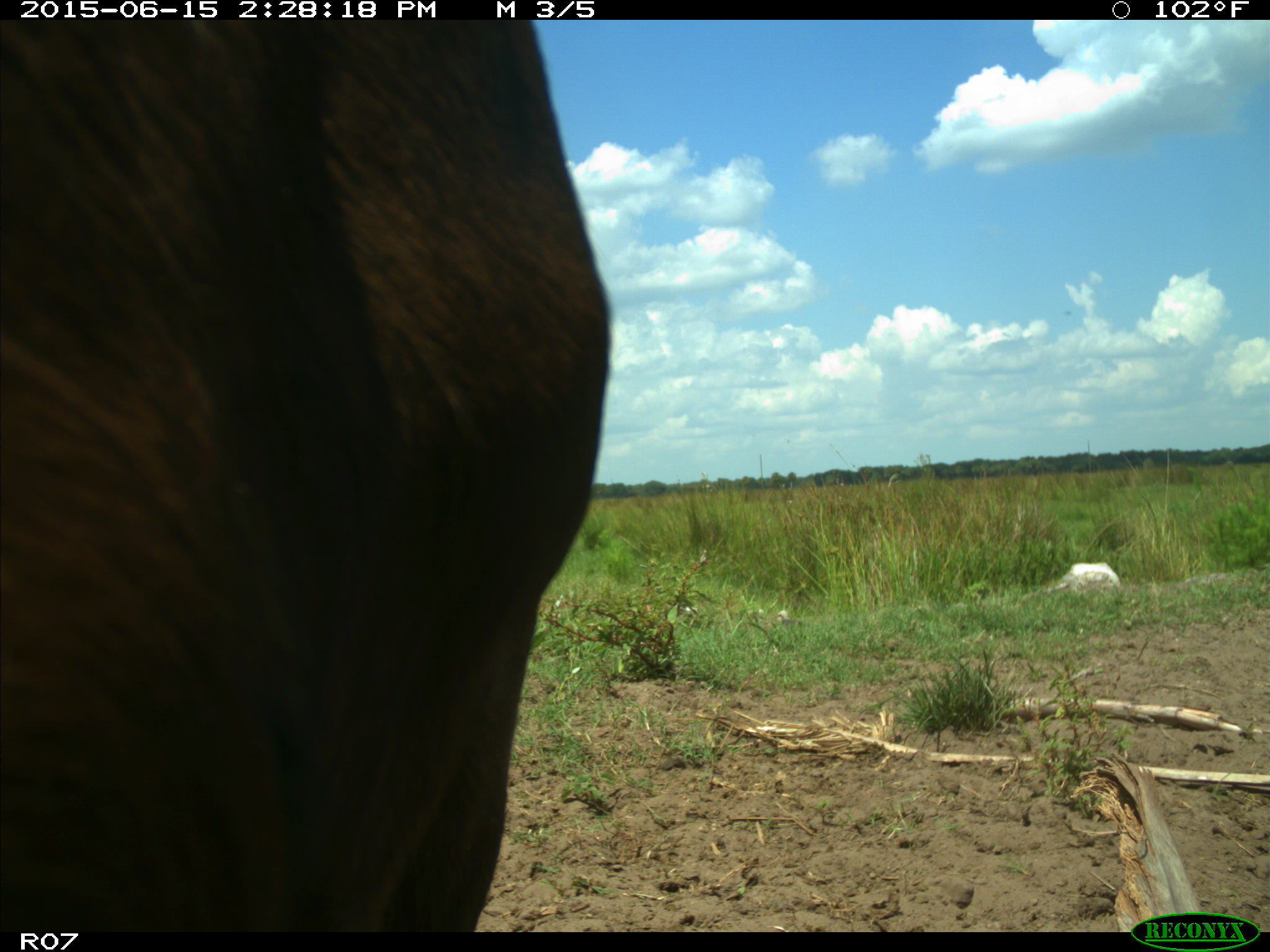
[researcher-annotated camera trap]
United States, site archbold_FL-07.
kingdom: Animalia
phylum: Chordata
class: Mammalia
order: Artiodactyla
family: Bovidae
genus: Bos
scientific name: Bos taurus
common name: domestic cow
Bos taurus (domestic cow).